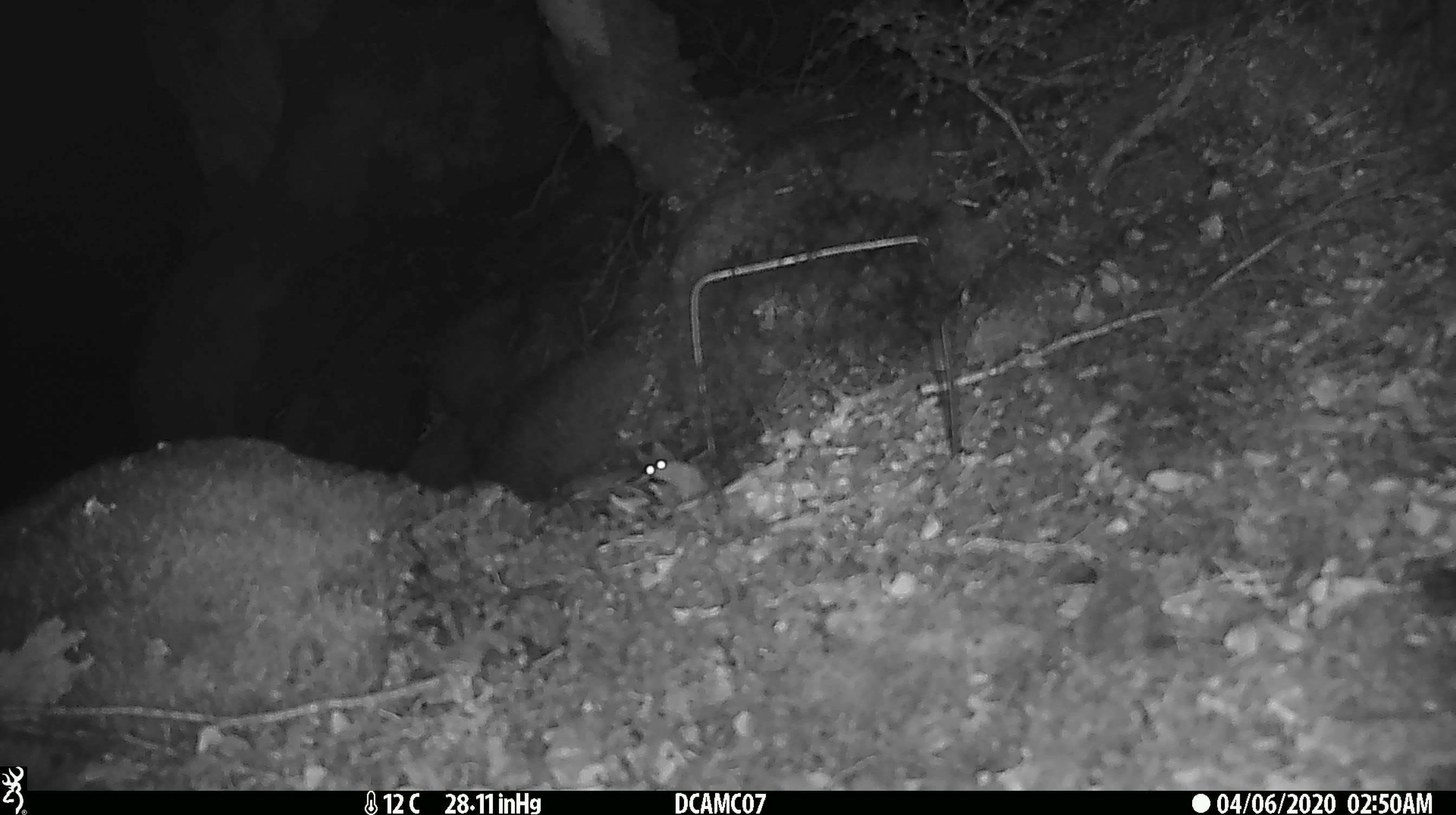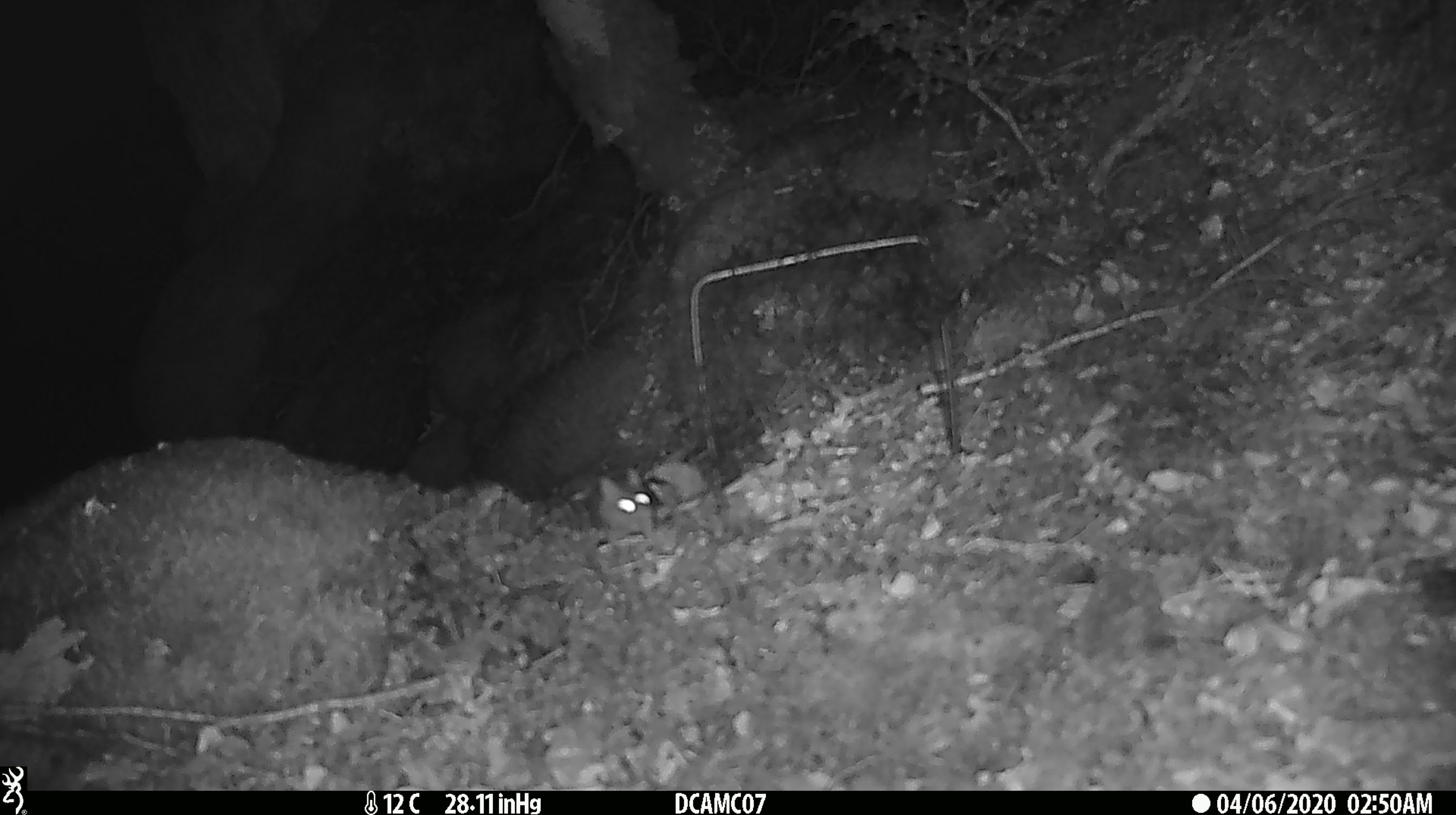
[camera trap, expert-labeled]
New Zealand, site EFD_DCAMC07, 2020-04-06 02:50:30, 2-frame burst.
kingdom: Animalia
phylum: Chordata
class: Mammalia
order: Rodentia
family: Muridae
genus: Mus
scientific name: Mus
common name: mouse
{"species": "mouse (Mus)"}